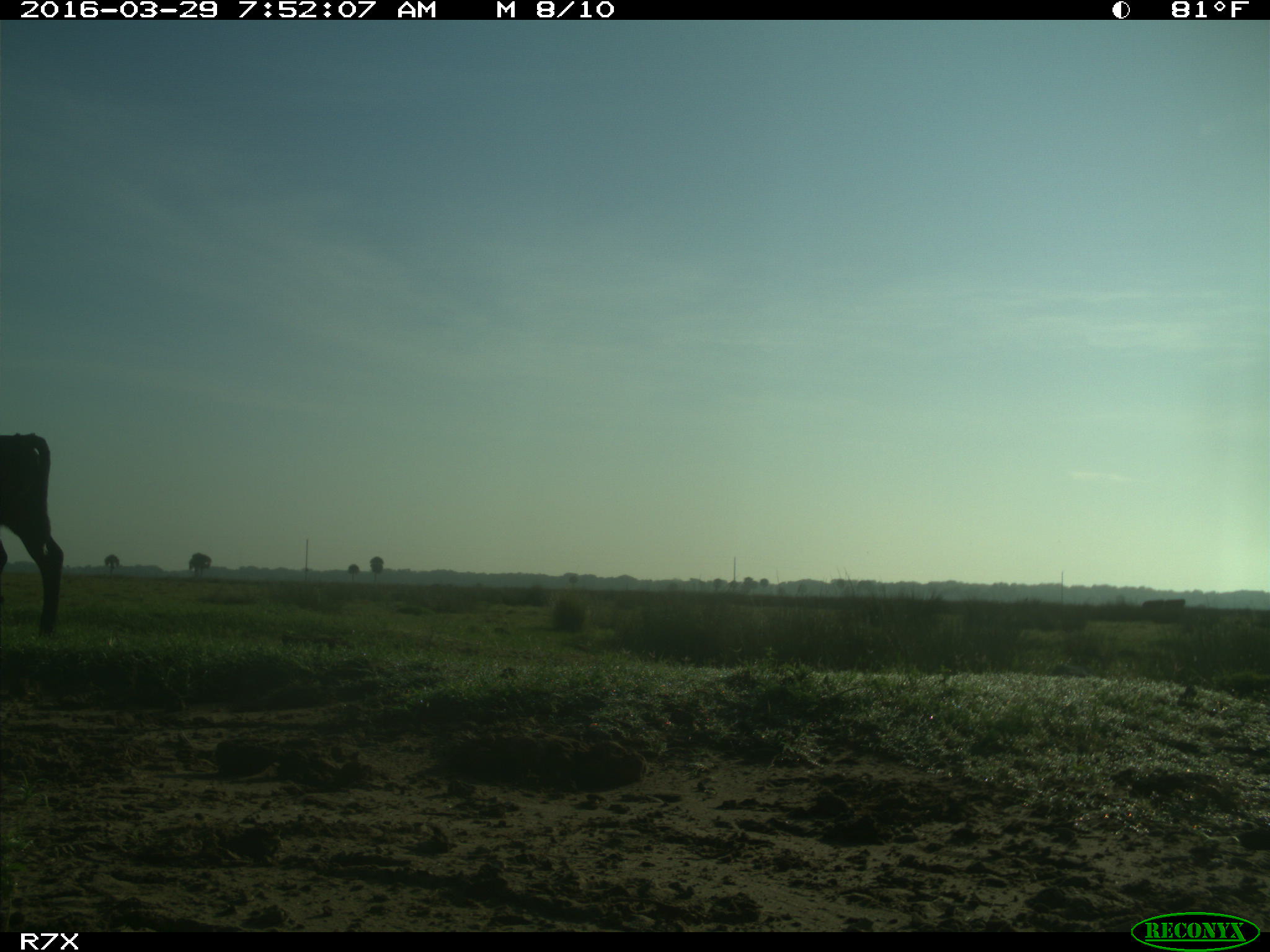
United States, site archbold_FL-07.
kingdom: Animalia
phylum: Chordata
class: Mammalia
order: Artiodactyla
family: Bovidae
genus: Bos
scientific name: Bos taurus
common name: domestic cow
Bos taurus (domestic cow).